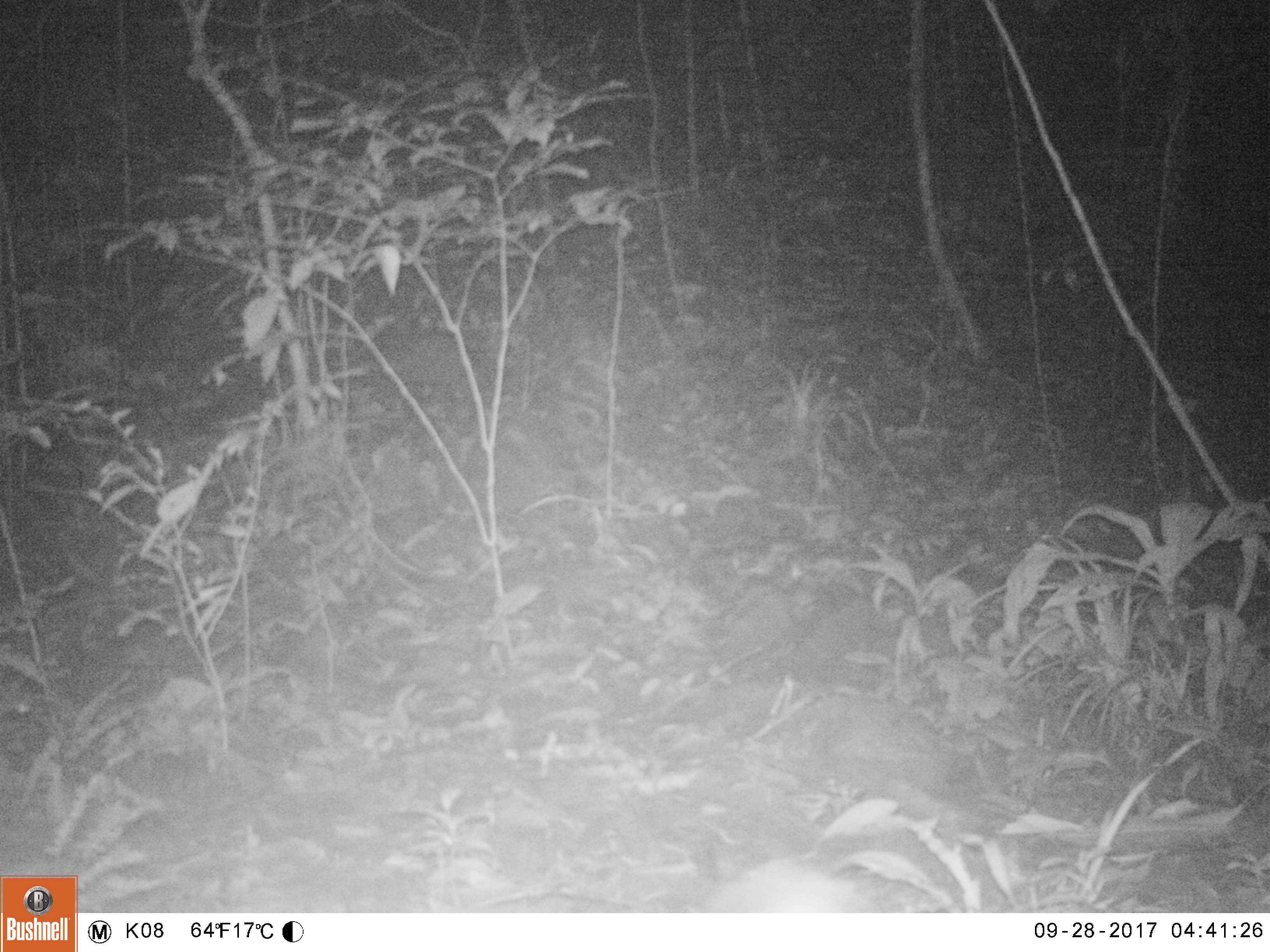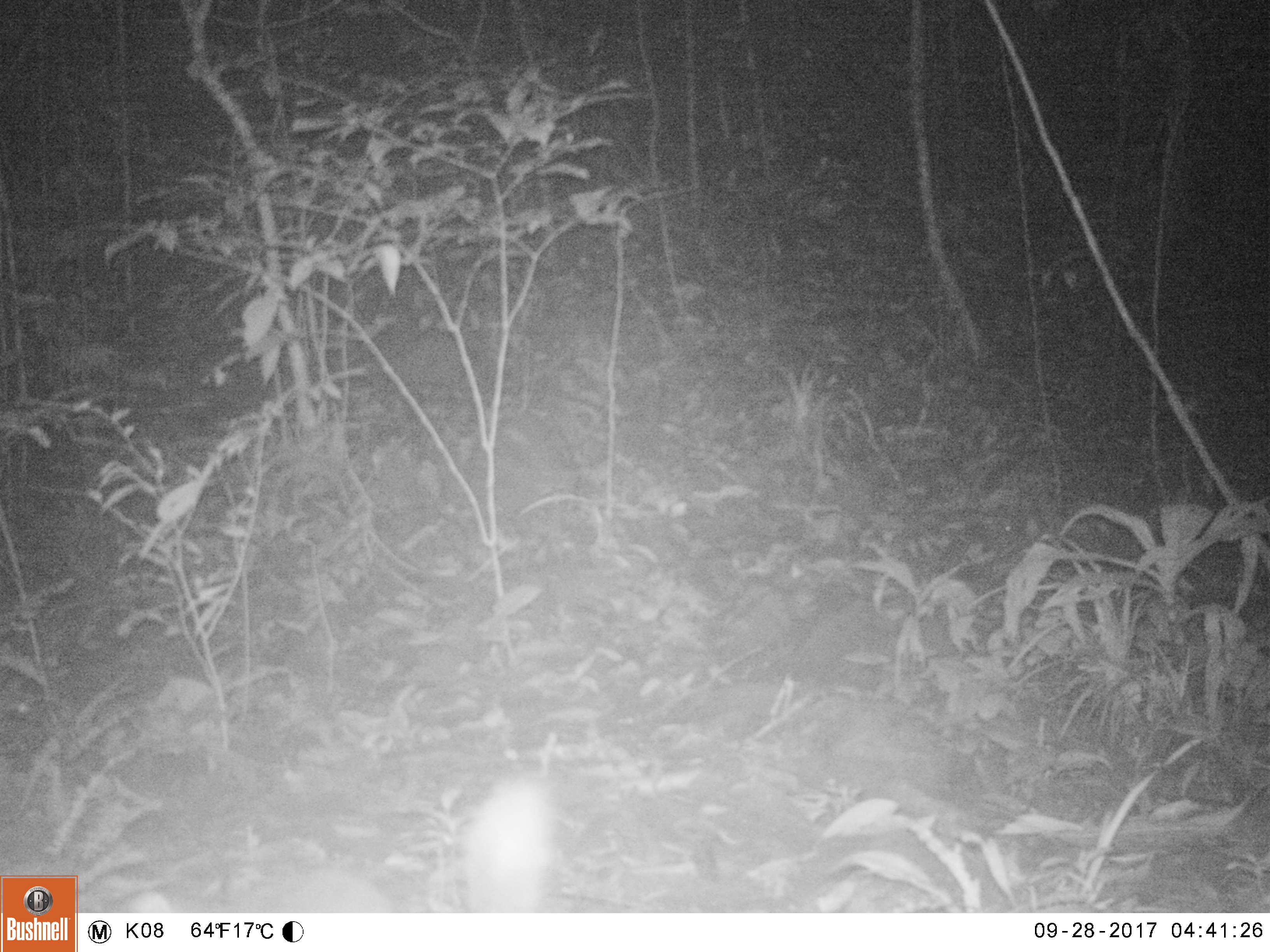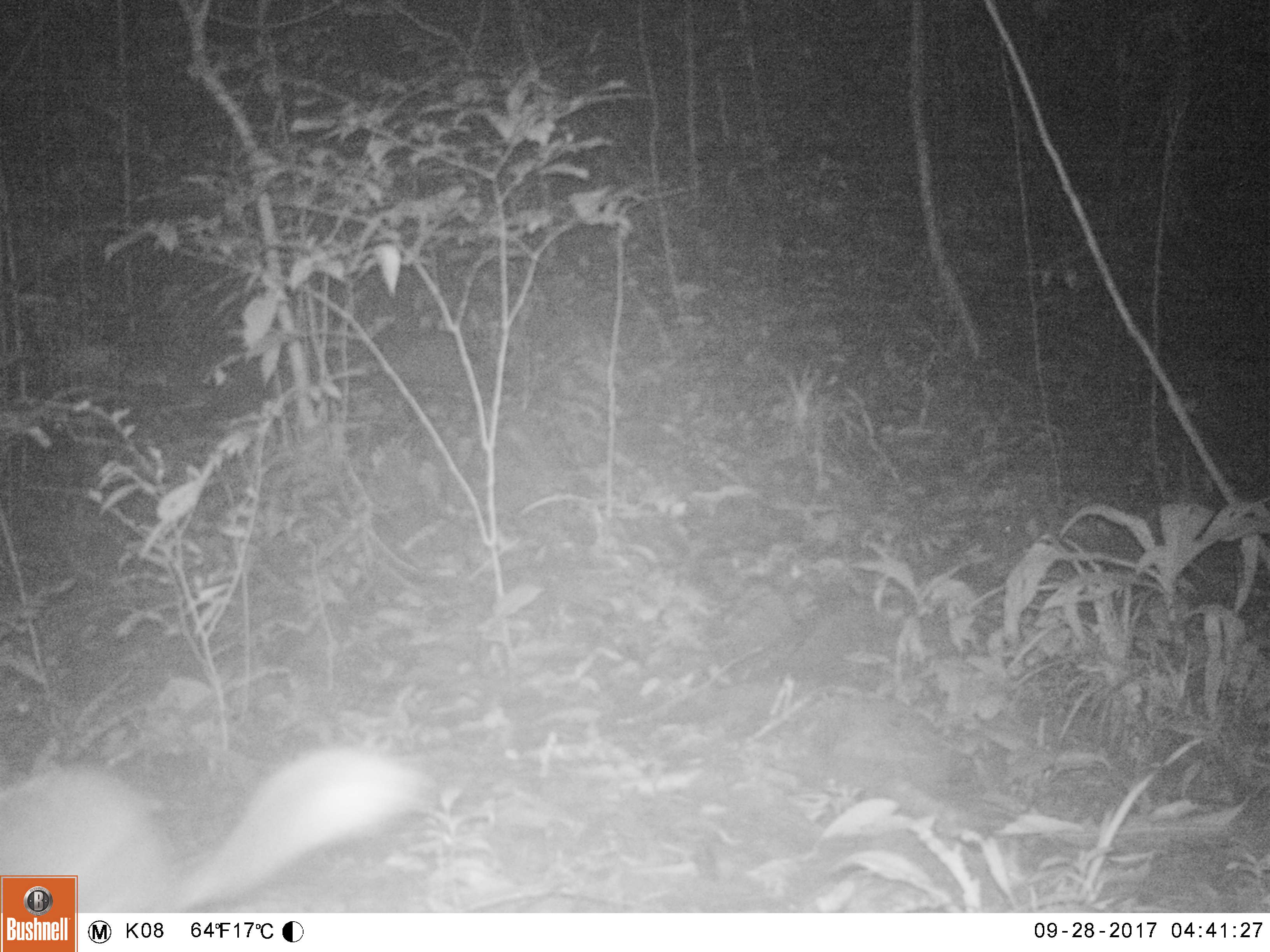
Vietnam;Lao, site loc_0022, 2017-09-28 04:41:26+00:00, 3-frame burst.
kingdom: Animalia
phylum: Chordata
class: Mammalia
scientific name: Mammalia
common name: mammal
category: unidentified small mammal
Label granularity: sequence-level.